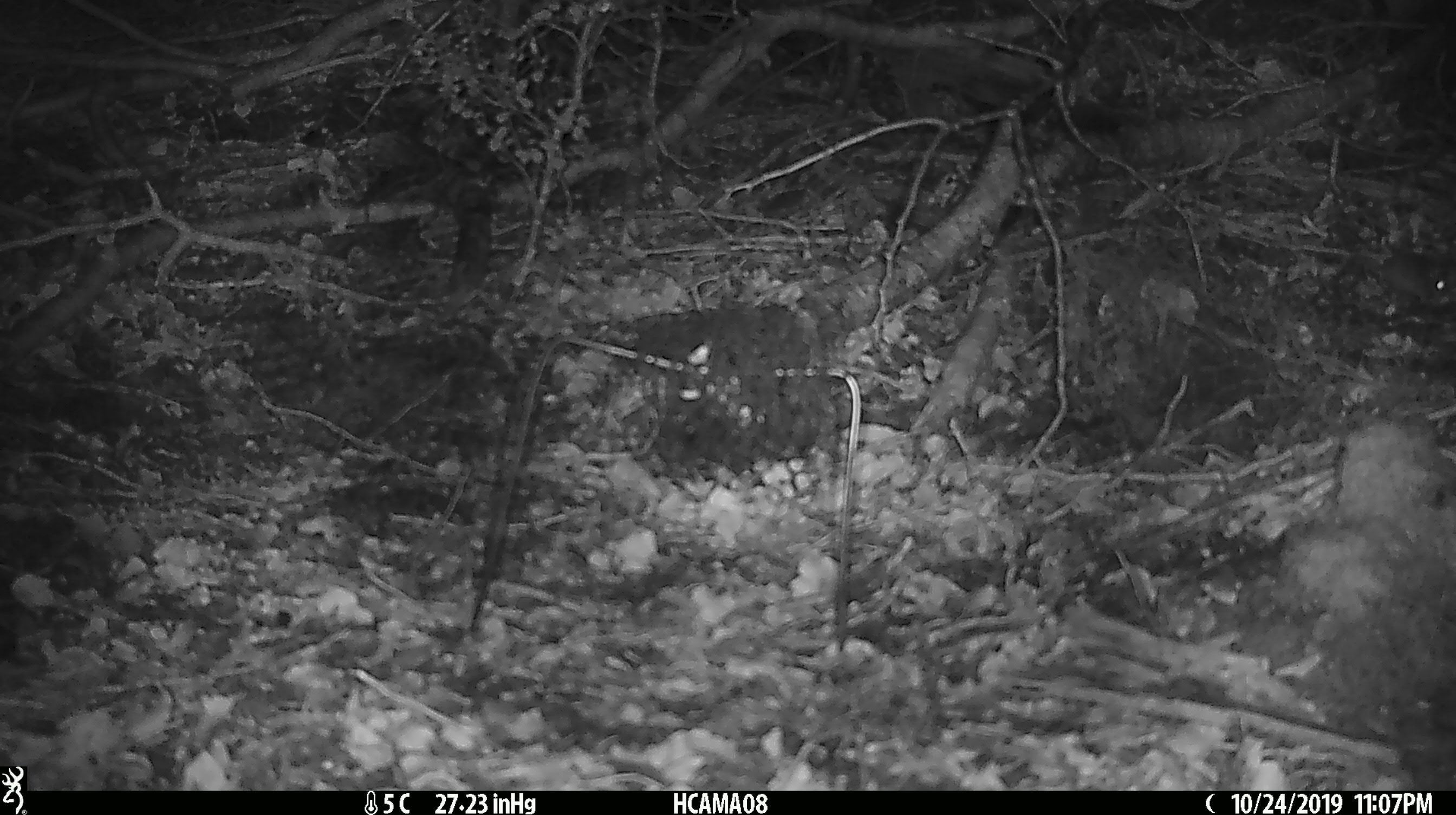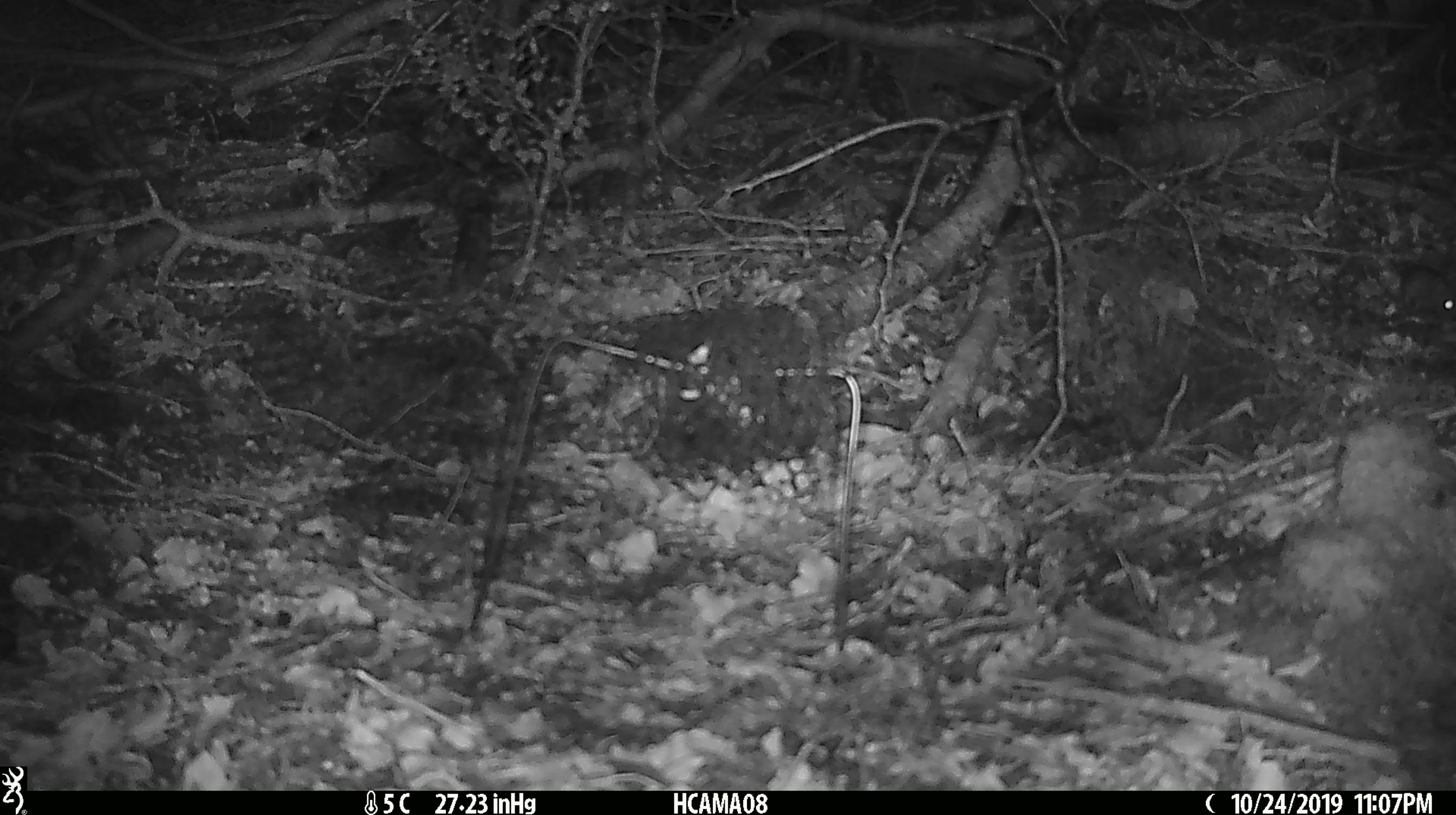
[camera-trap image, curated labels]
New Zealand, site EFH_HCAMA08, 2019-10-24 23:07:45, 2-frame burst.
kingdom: Animalia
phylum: Chordata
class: Mammalia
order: Rodentia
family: Muridae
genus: Mus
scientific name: Mus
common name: mouse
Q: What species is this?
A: Mouse (Mus).